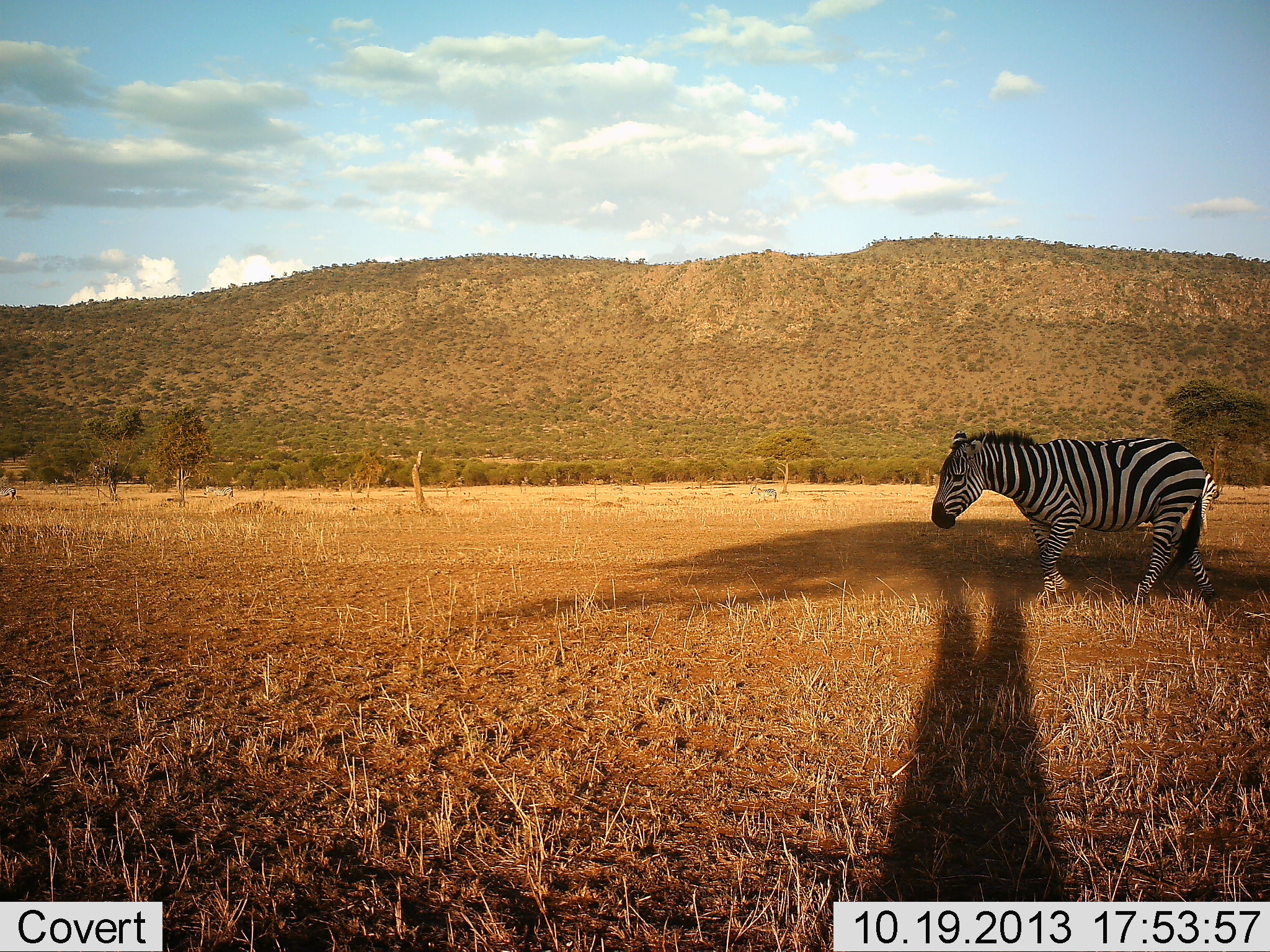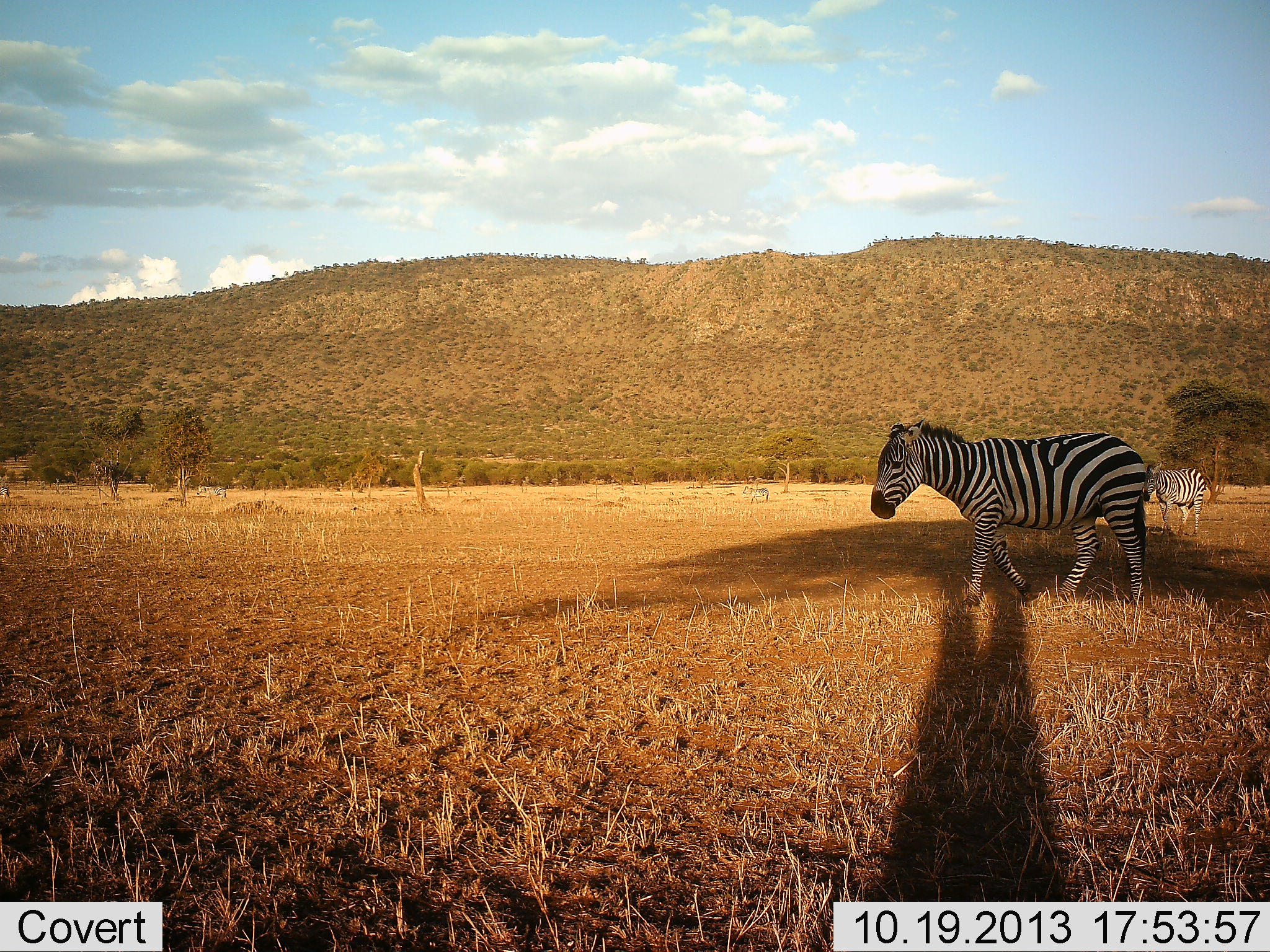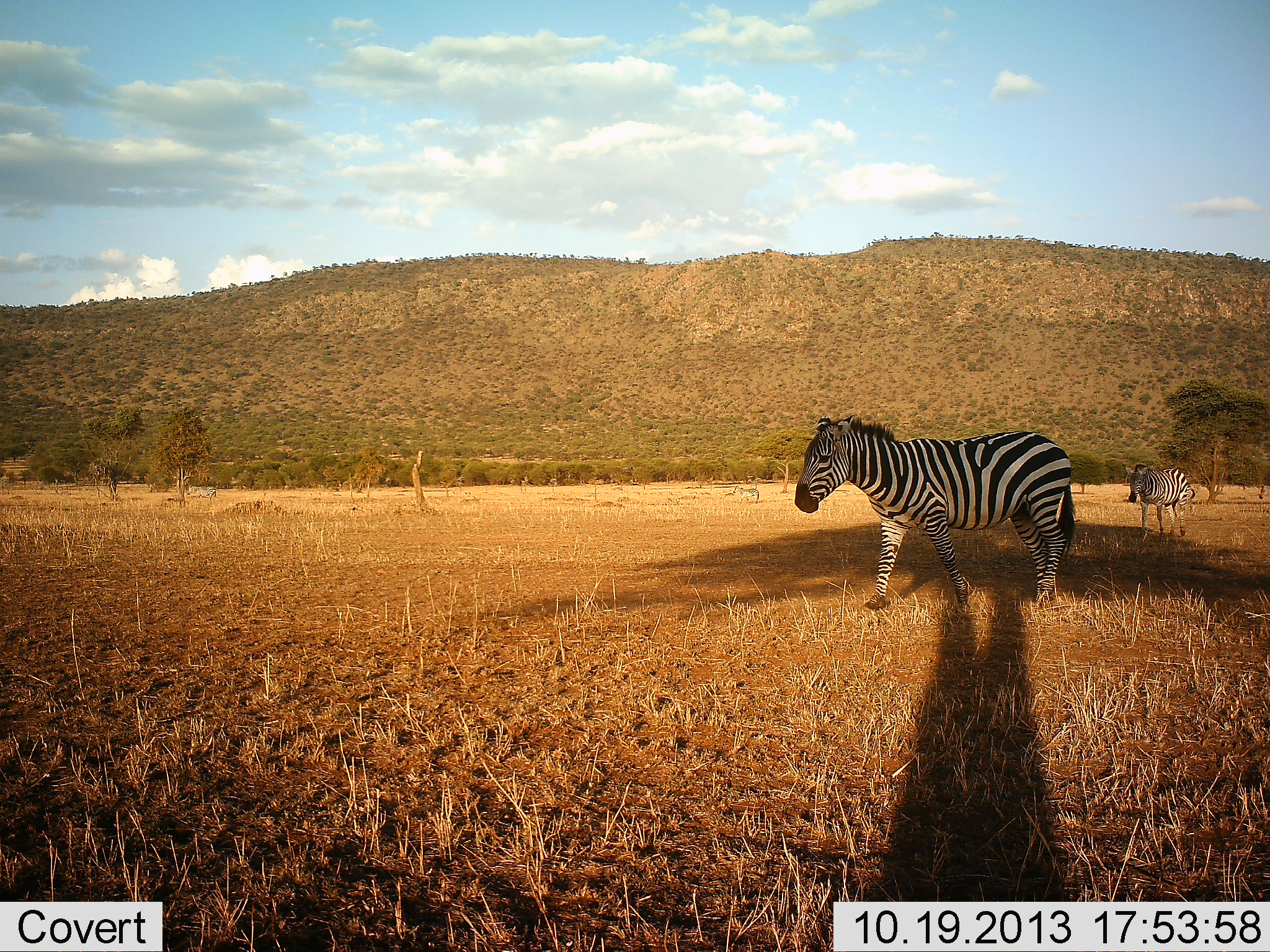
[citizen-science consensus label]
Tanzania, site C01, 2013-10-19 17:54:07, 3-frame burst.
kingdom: Animalia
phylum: Chordata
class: Mammalia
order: Perissodactyla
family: Equidae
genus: Equus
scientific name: Equus quagga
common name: plains zebra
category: zebra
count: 2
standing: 30%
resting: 0%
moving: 80%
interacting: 0%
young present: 0%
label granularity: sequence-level